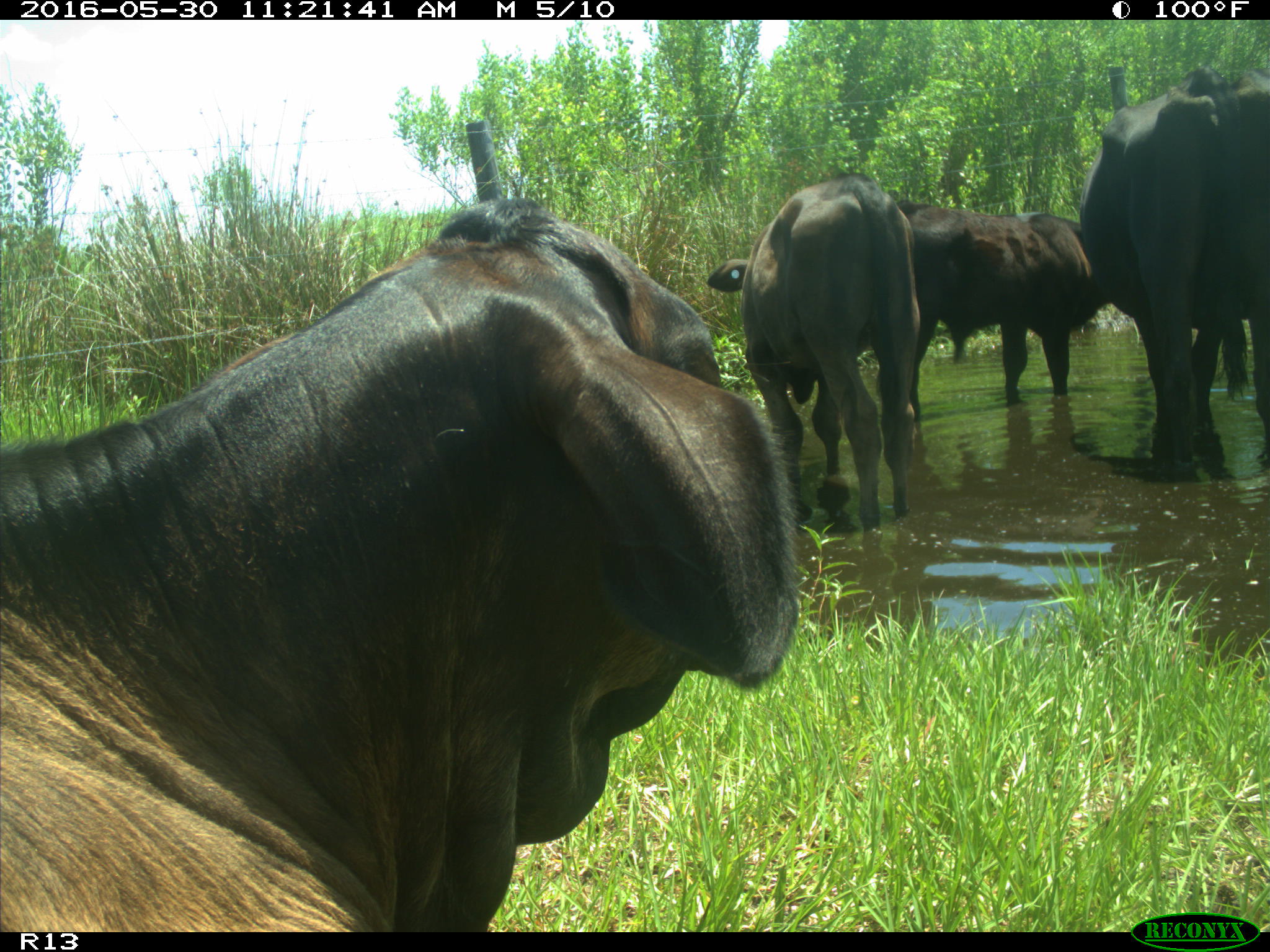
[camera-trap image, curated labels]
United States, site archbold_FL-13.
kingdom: Animalia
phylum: Chordata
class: Mammalia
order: Artiodactyla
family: Bovidae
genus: Bos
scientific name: Bos taurus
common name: domestic cow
Bos taurus (domestic cow).